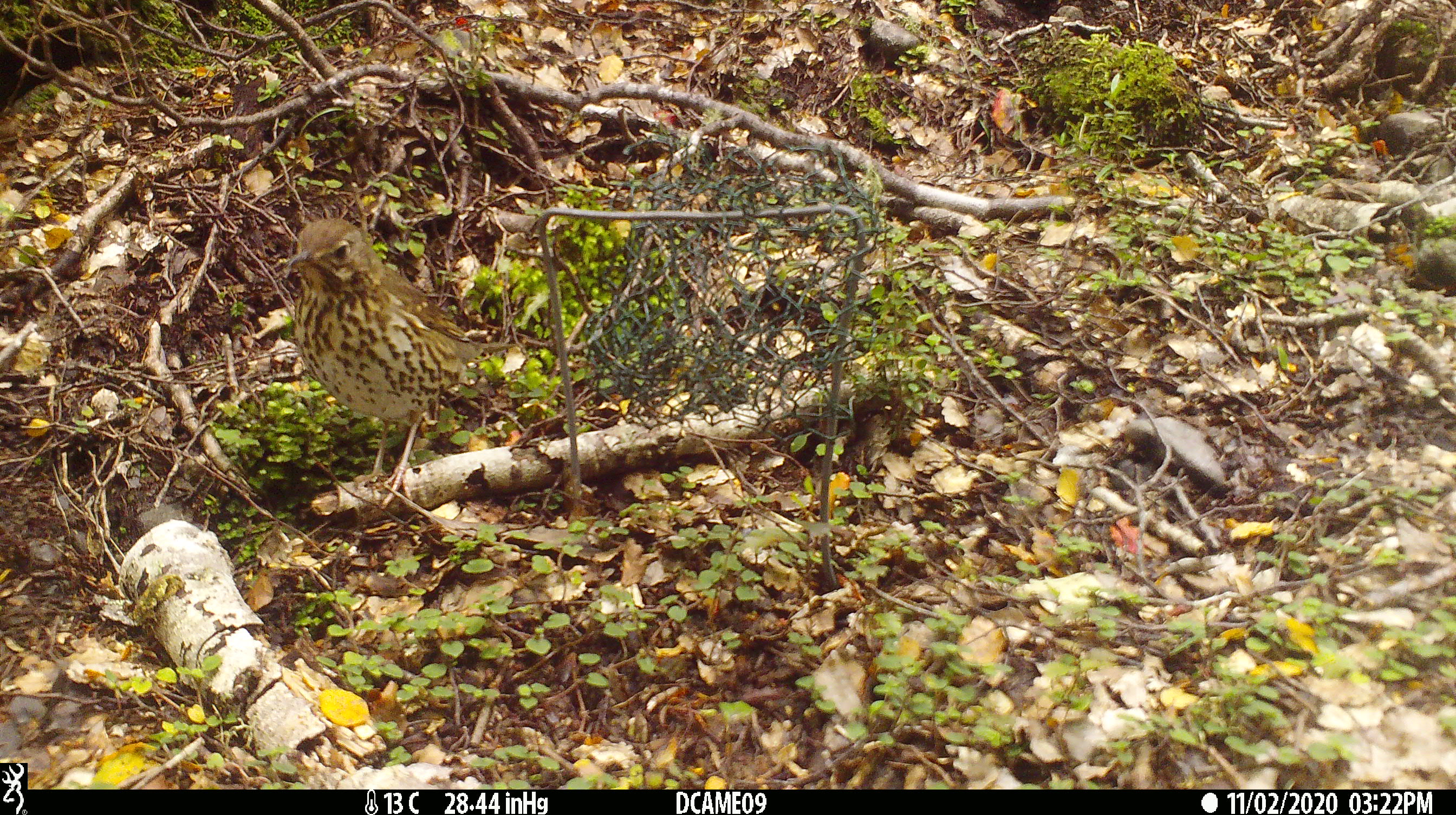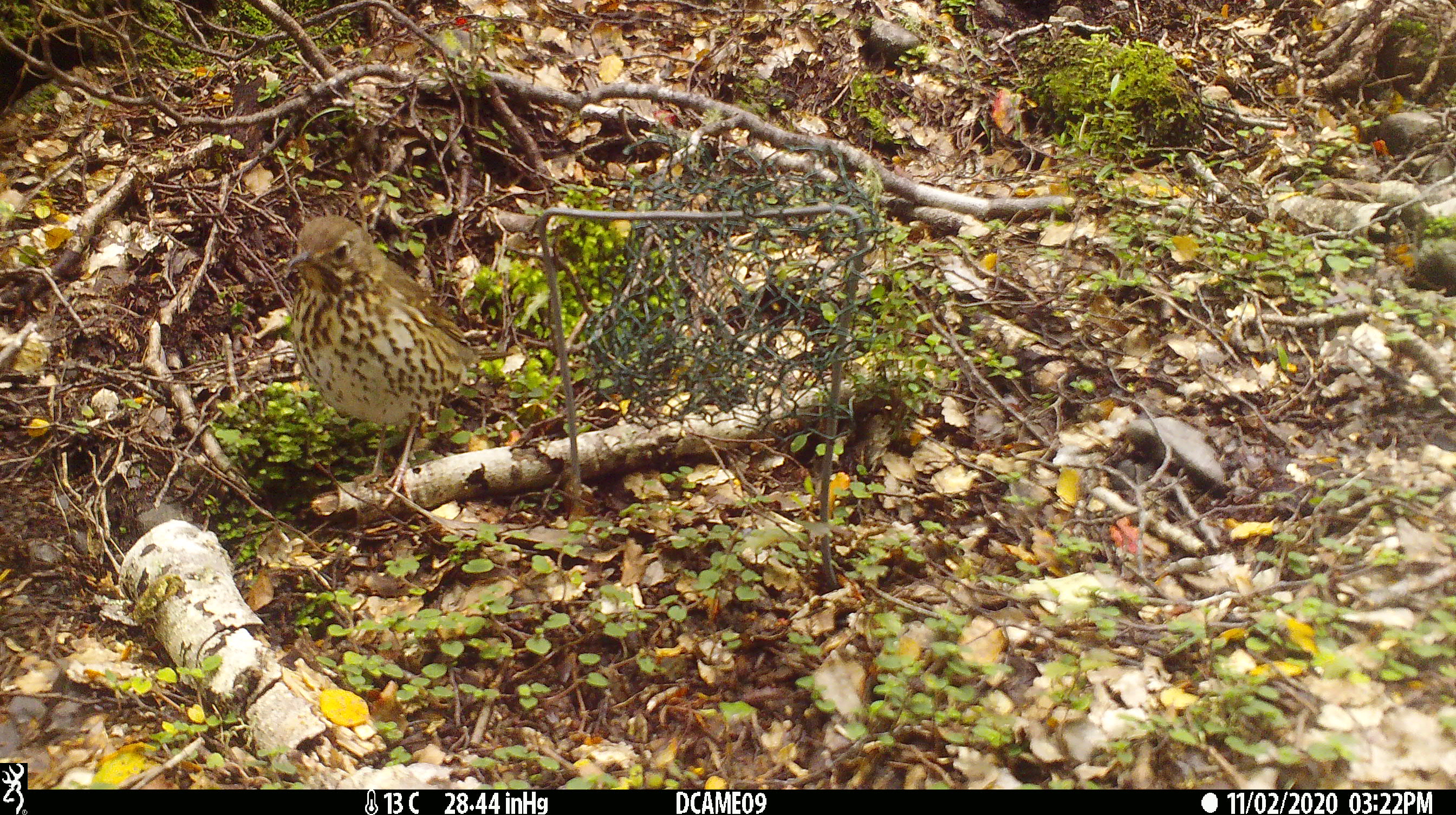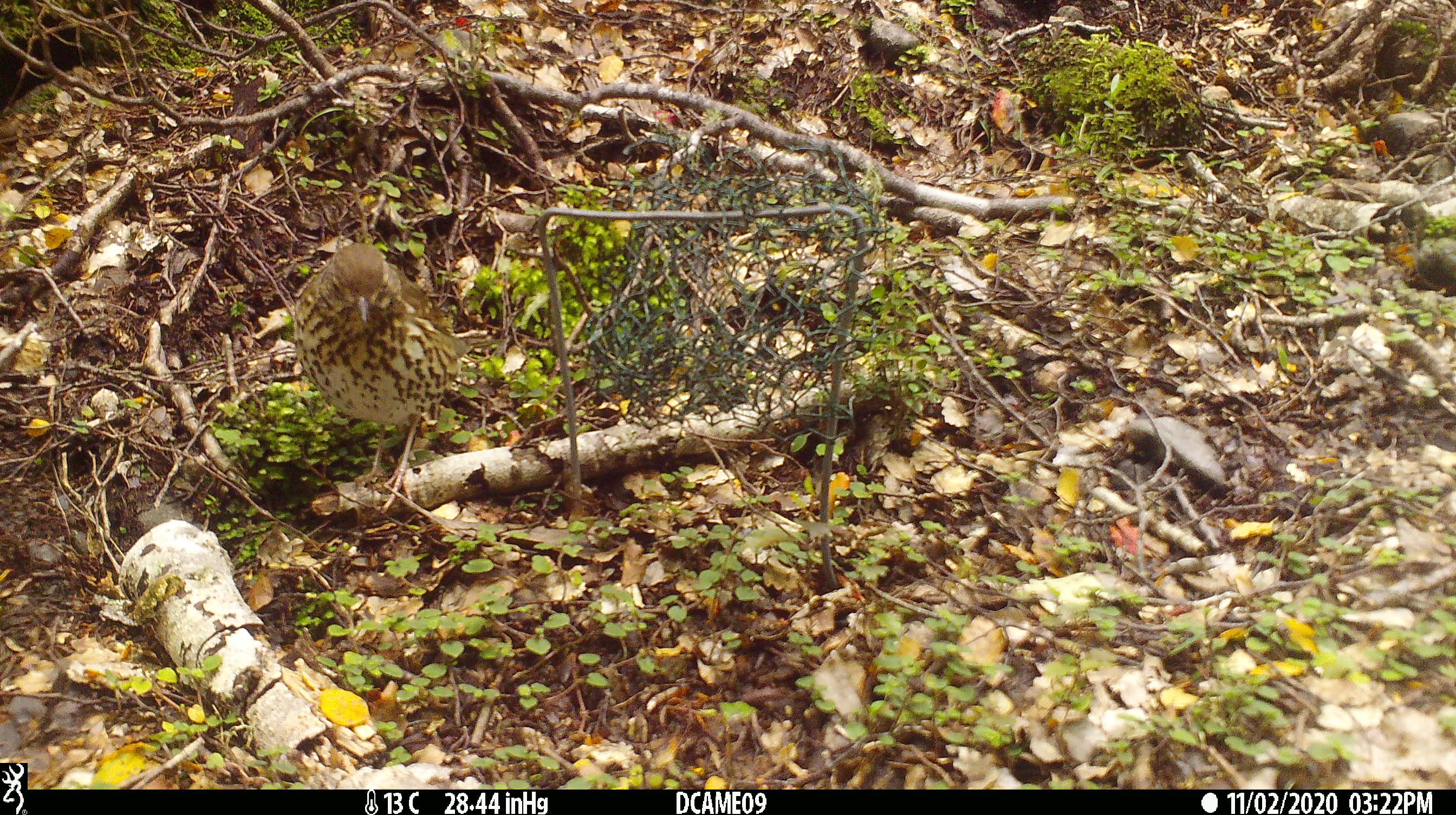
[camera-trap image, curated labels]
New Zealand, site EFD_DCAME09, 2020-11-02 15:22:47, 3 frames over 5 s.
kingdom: Animalia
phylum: Chordata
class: Aves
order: Passeriformes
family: Turdidae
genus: Turdus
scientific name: Turdus philomelos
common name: song thrush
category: thrush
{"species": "thrush (song thrush) (Turdus philomelos)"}